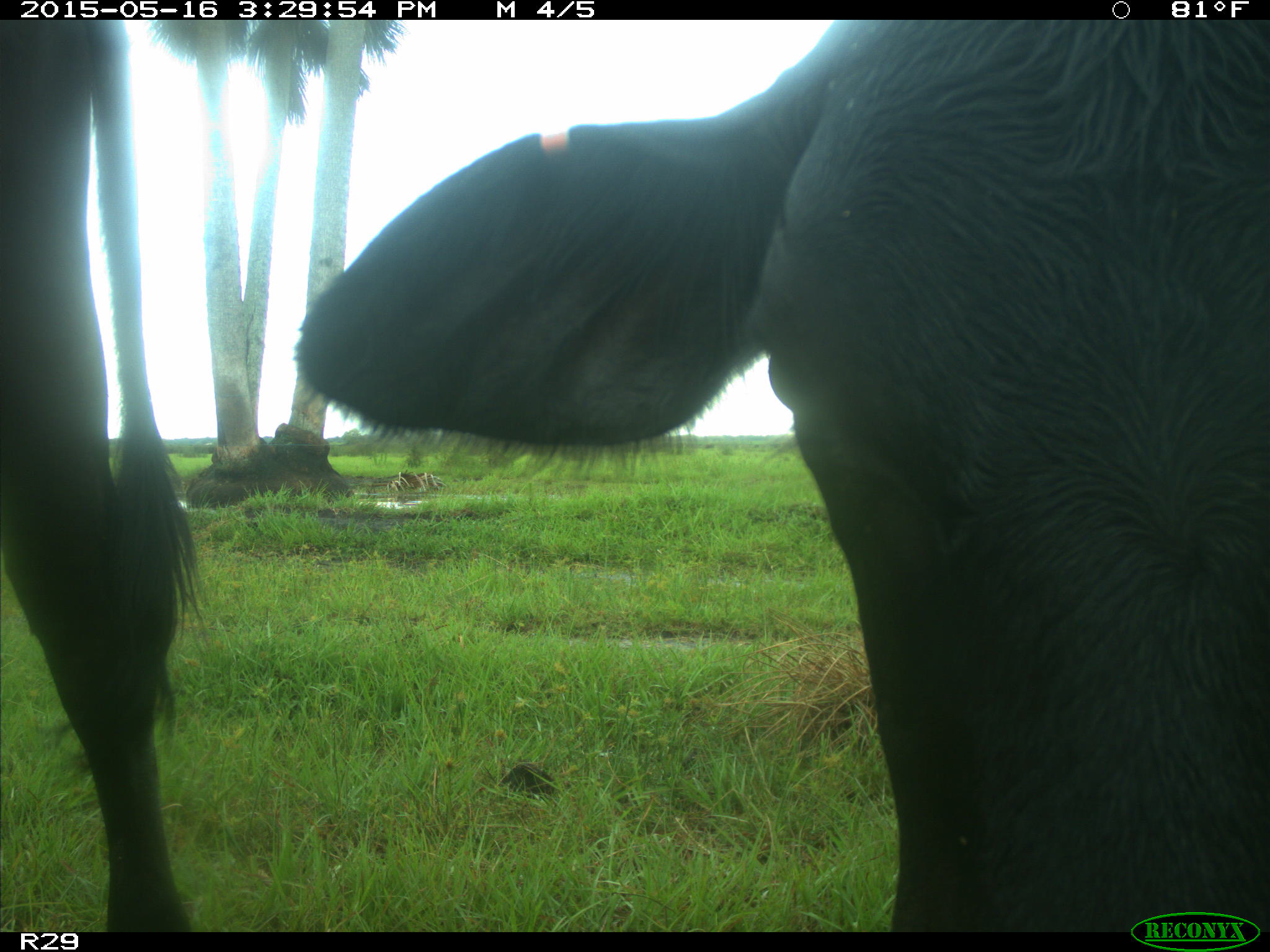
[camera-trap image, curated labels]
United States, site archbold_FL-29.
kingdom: Animalia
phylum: Chordata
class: Mammalia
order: Artiodactyla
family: Bovidae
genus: Bos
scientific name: Bos taurus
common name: domestic cow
Bos taurus (domestic cow).